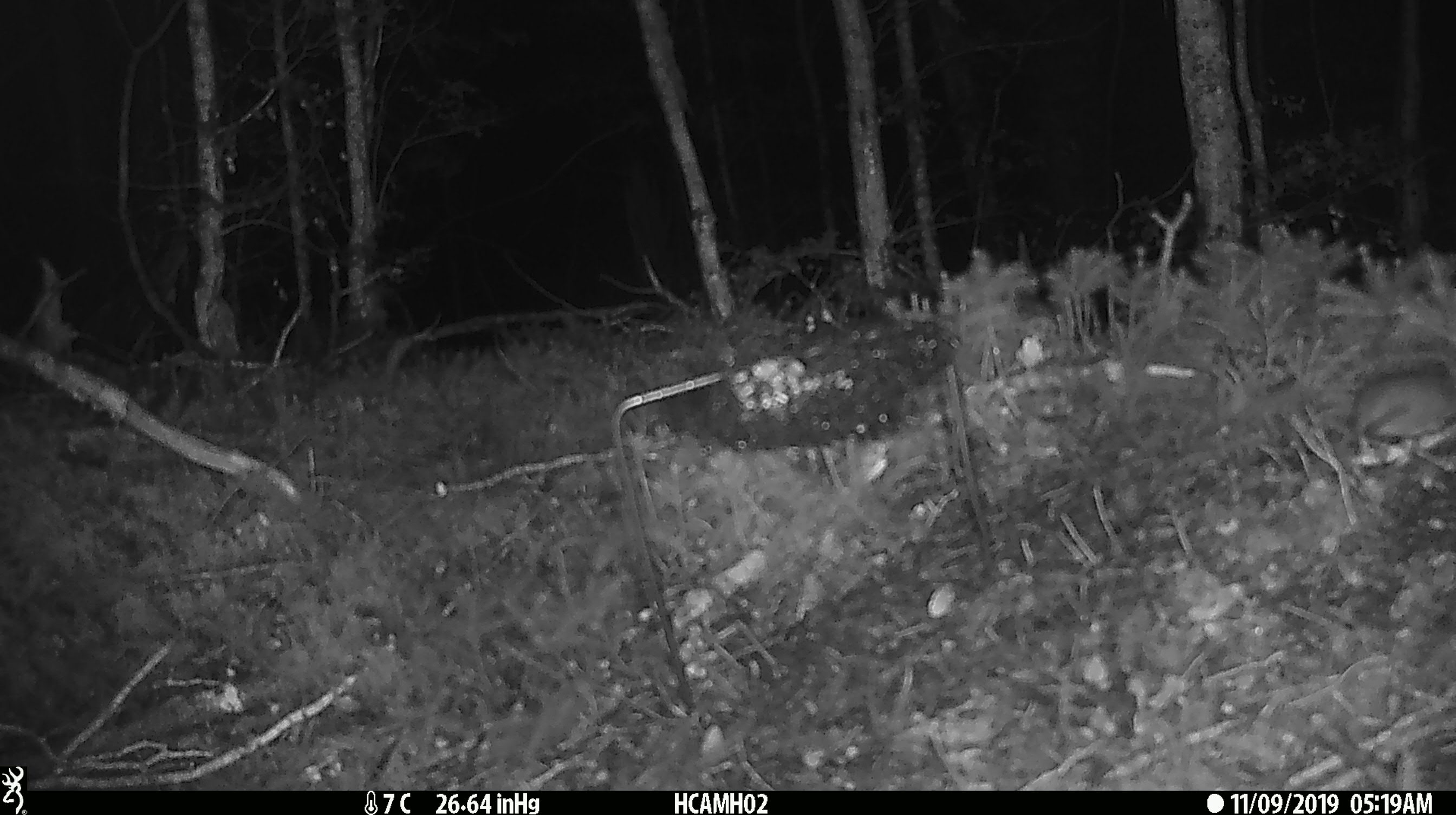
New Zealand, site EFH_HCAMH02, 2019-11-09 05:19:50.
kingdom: Animalia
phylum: Chordata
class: Mammalia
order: Rodentia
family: Muridae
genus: Mus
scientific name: Mus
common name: mouse